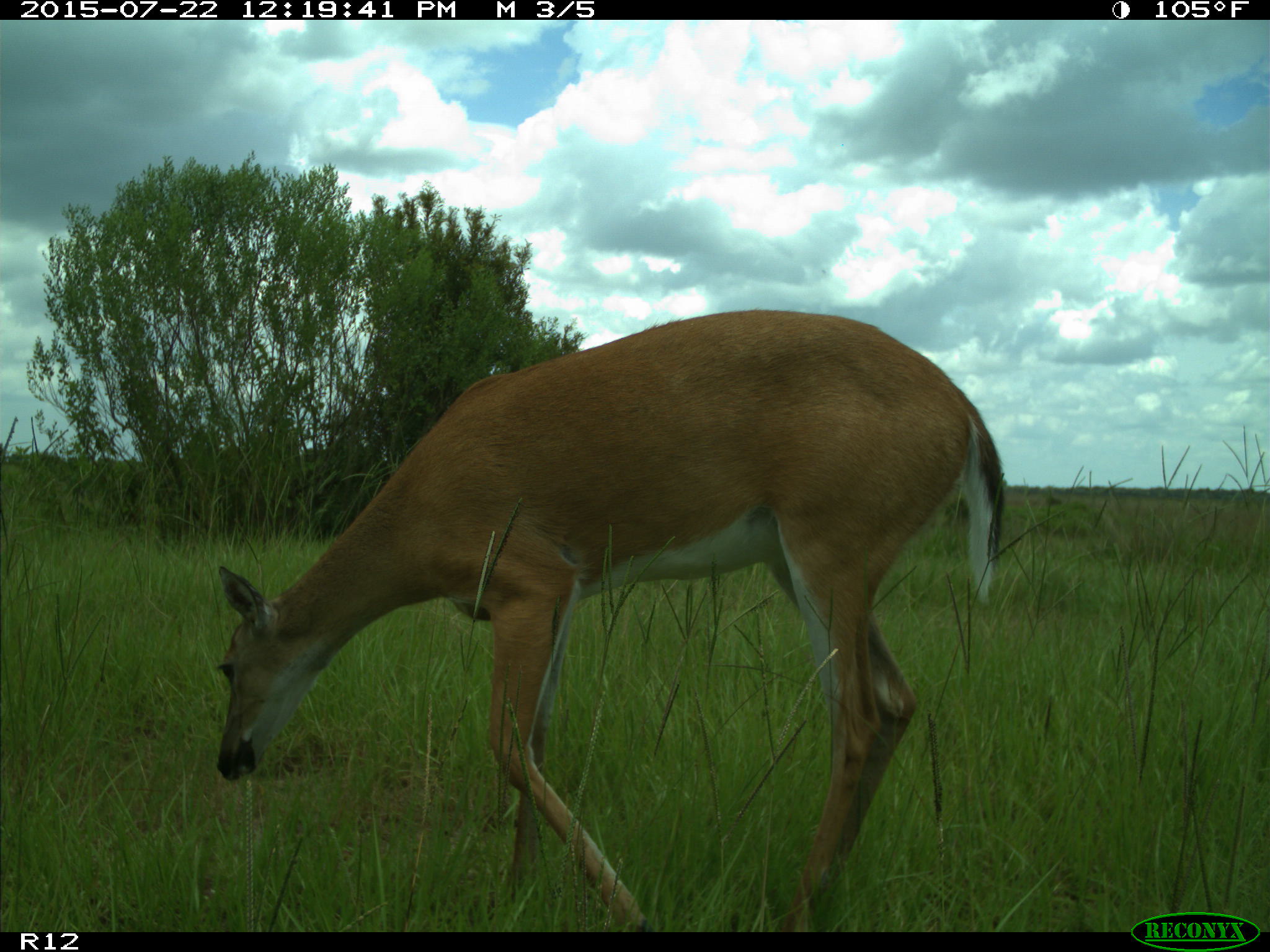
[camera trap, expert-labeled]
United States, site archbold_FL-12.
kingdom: Animalia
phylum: Chordata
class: Mammalia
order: Artiodactyla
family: Cervidae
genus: Odocoileus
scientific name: Odocoileus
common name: deer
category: unidentified deer